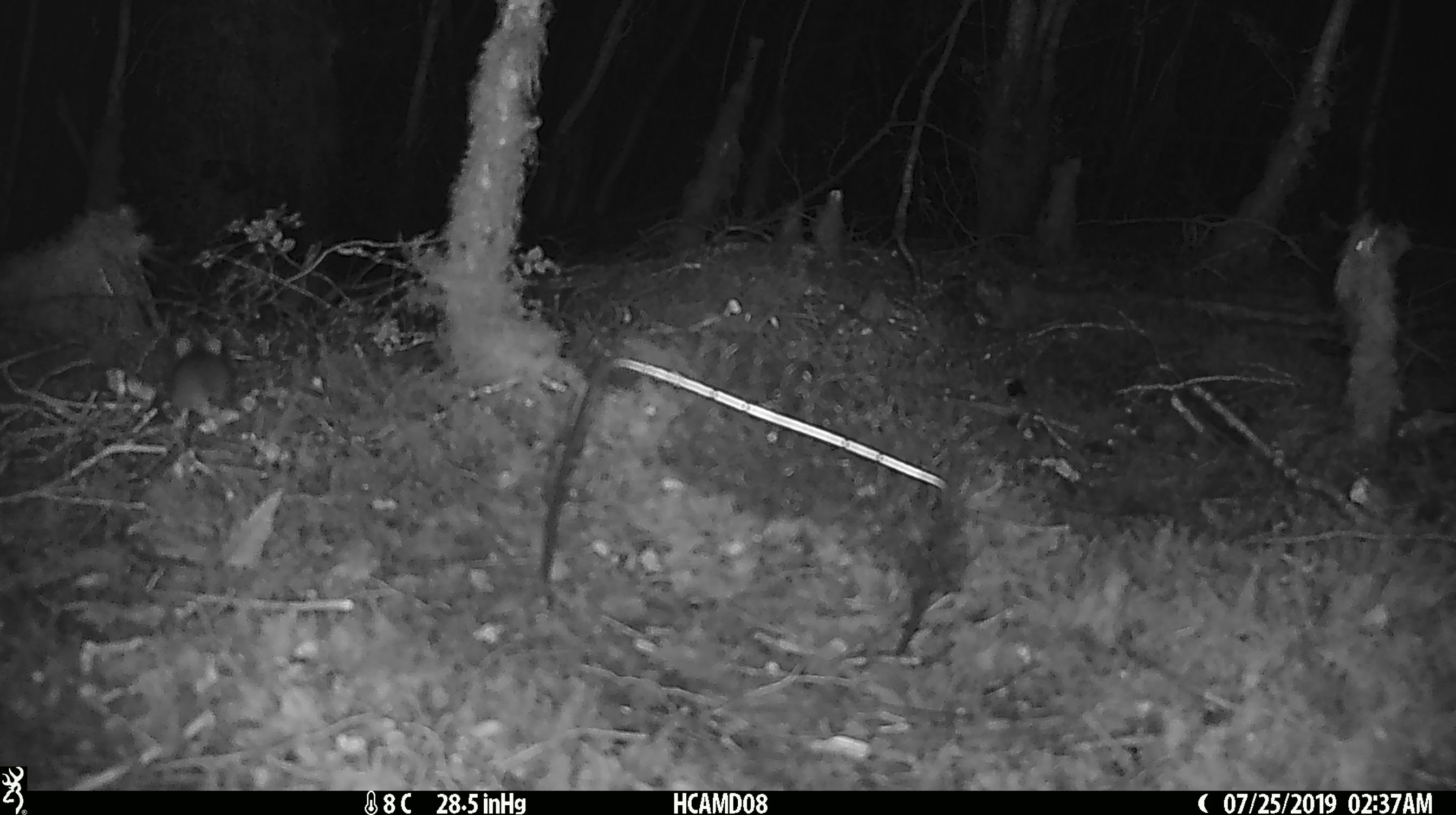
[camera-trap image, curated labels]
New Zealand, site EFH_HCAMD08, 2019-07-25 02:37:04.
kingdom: Animalia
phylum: Chordata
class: Mammalia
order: Rodentia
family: Muridae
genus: Mus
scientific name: Mus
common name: mouse